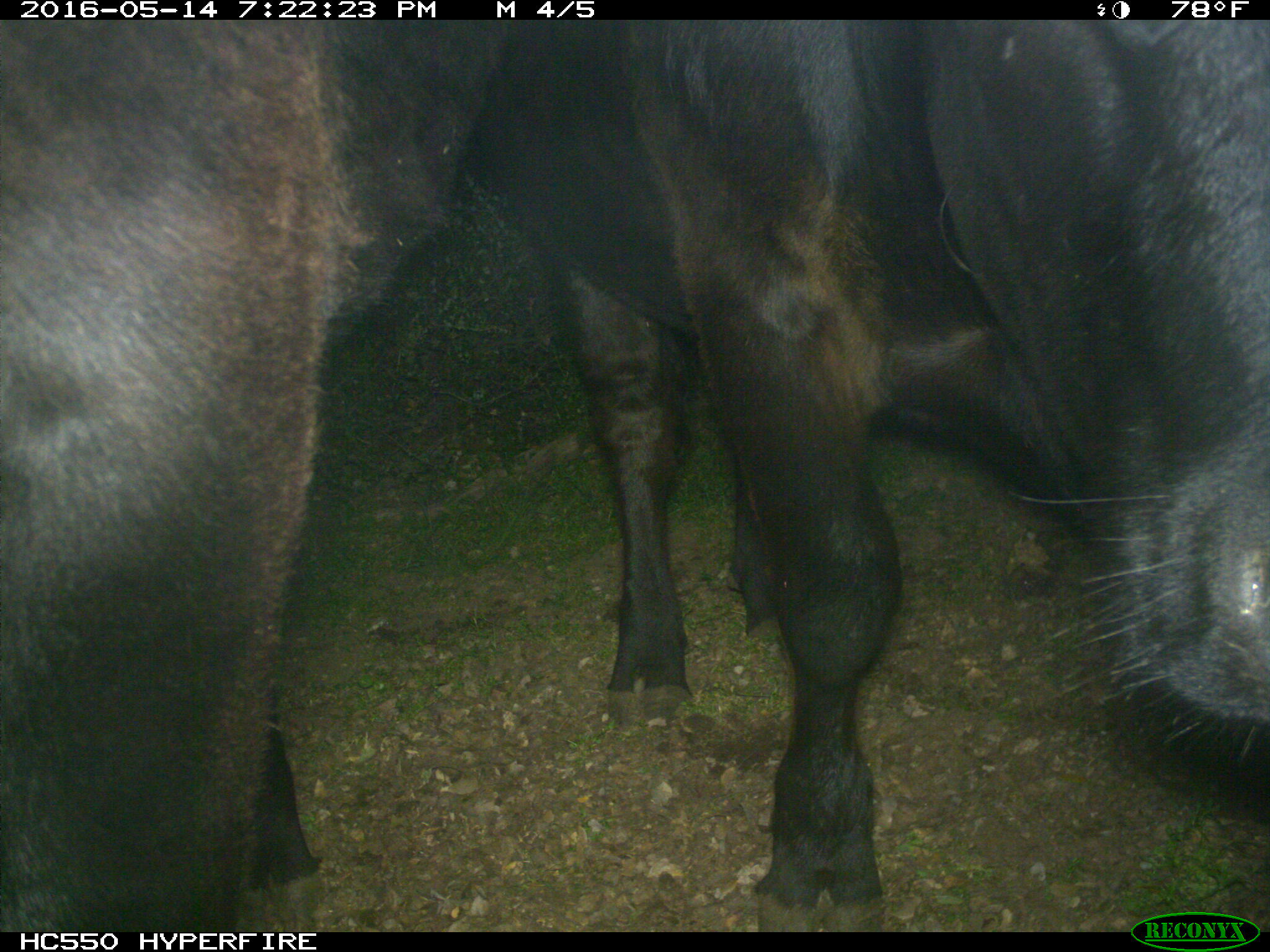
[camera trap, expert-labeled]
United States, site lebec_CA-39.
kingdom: Animalia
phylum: Chordata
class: Mammalia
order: Artiodactyla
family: Bovidae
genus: Bos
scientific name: Bos taurus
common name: domestic cow